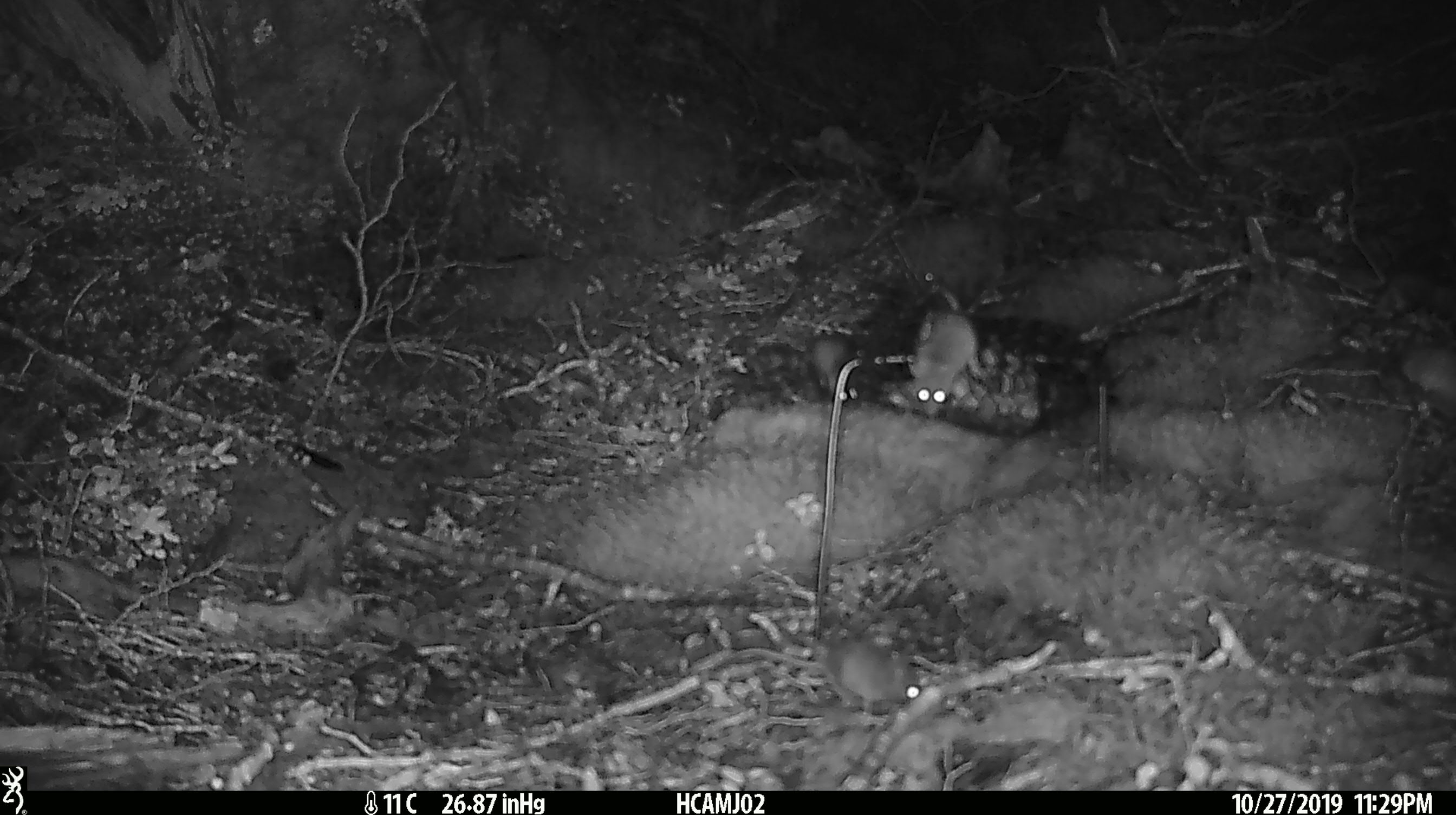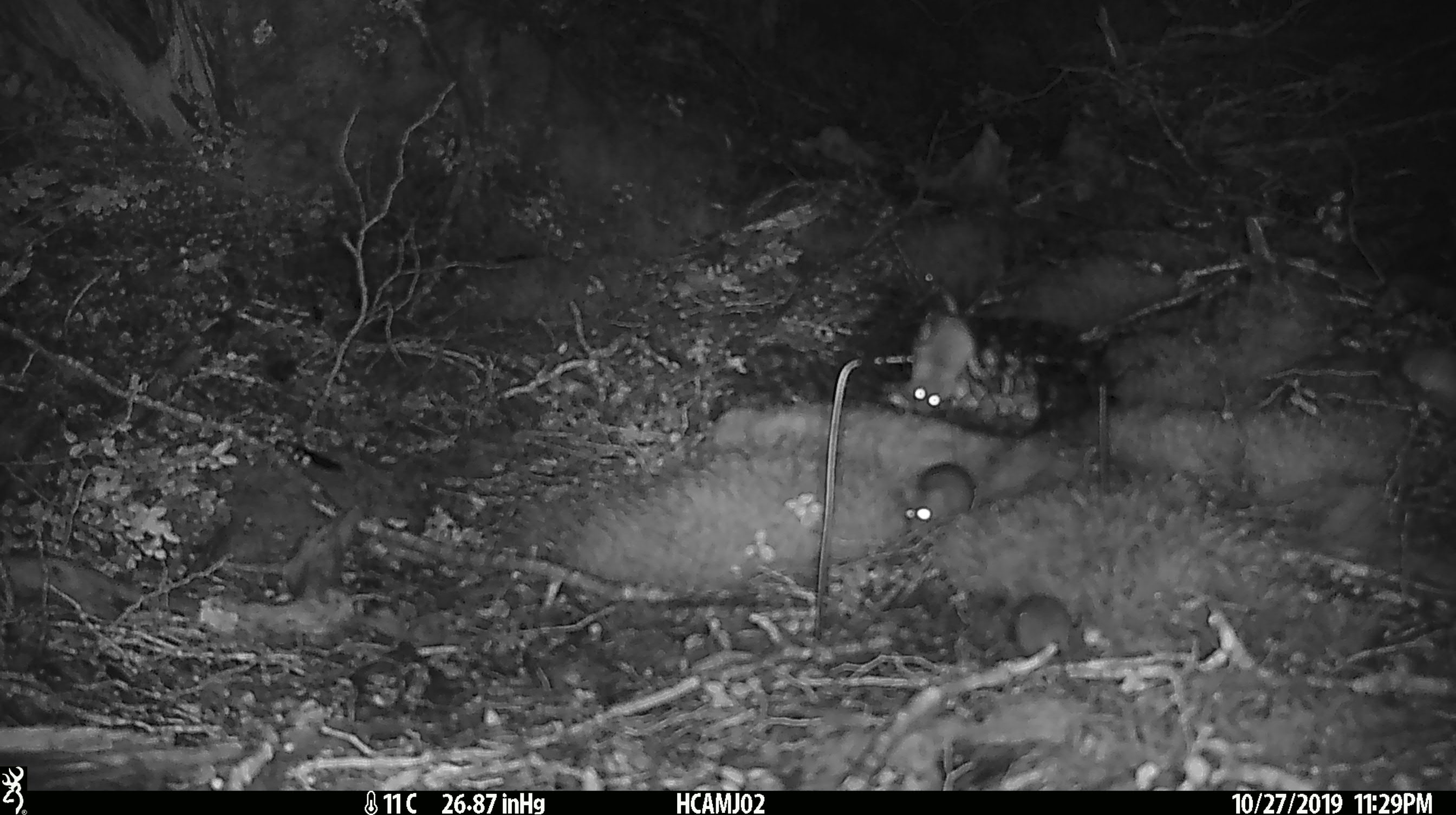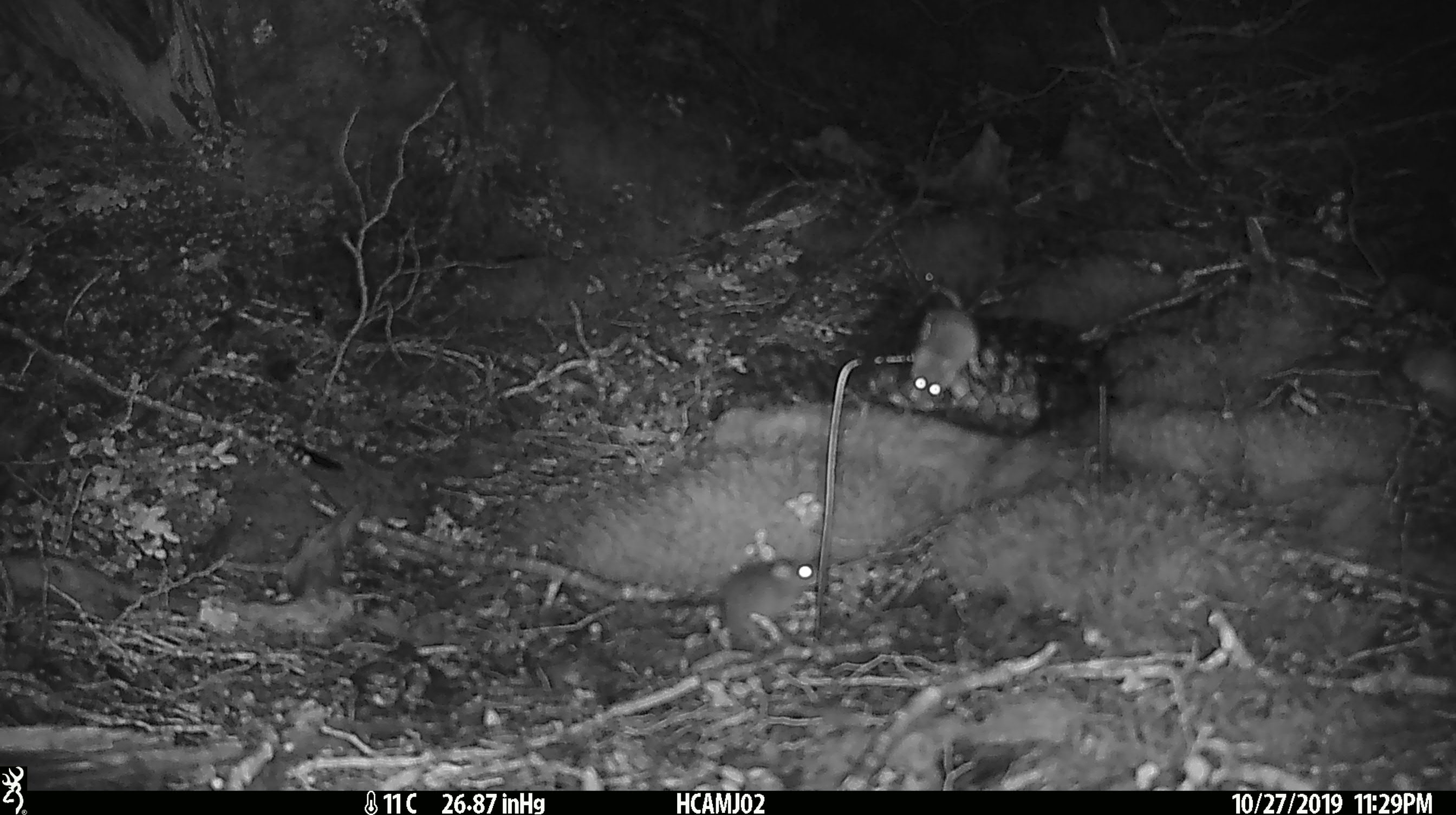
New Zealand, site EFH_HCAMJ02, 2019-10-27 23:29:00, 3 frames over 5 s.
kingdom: Animalia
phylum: Chordata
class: Mammalia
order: Rodentia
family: Muridae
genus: Mus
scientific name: Mus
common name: mouse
Mouse (Mus).